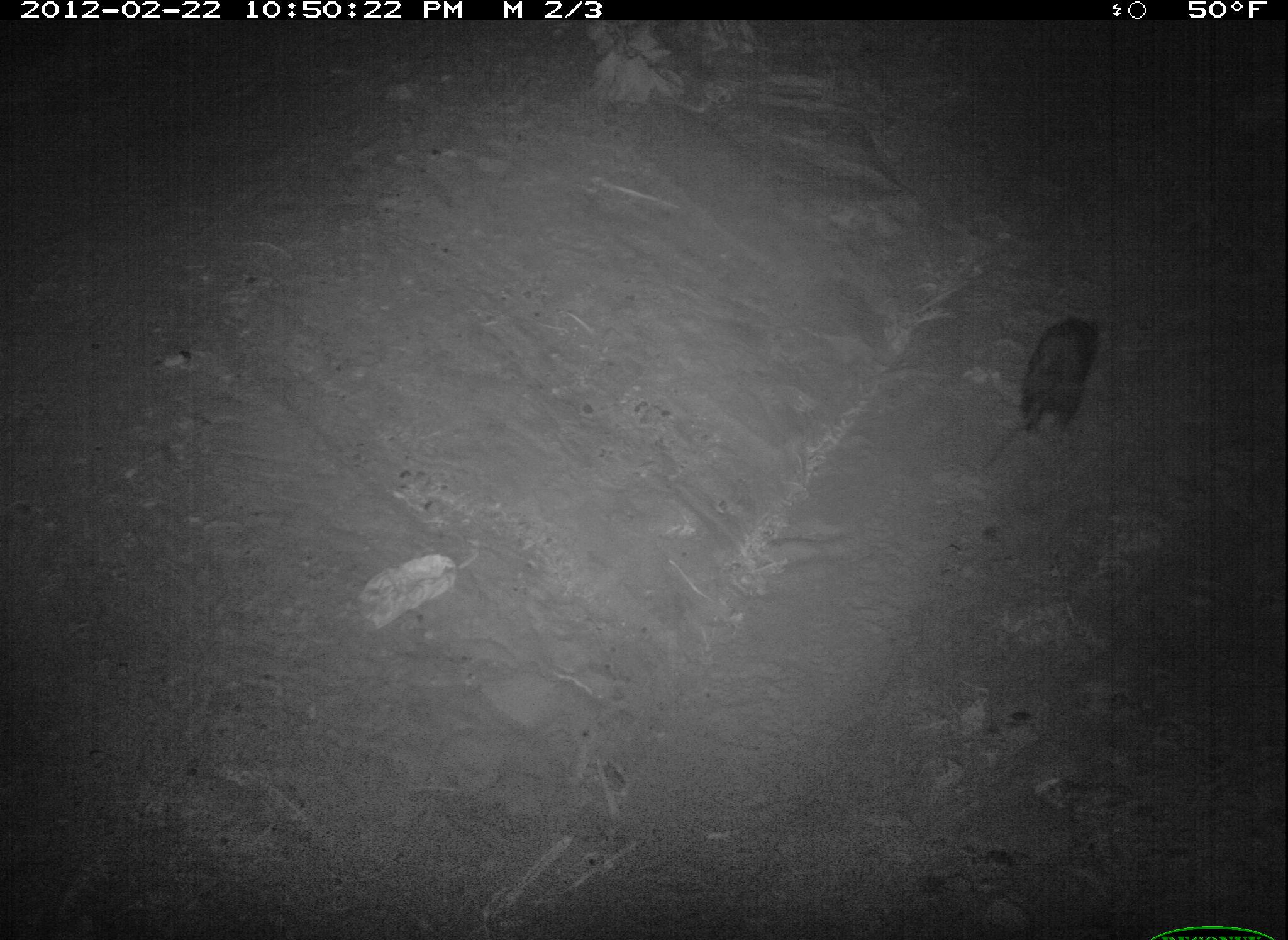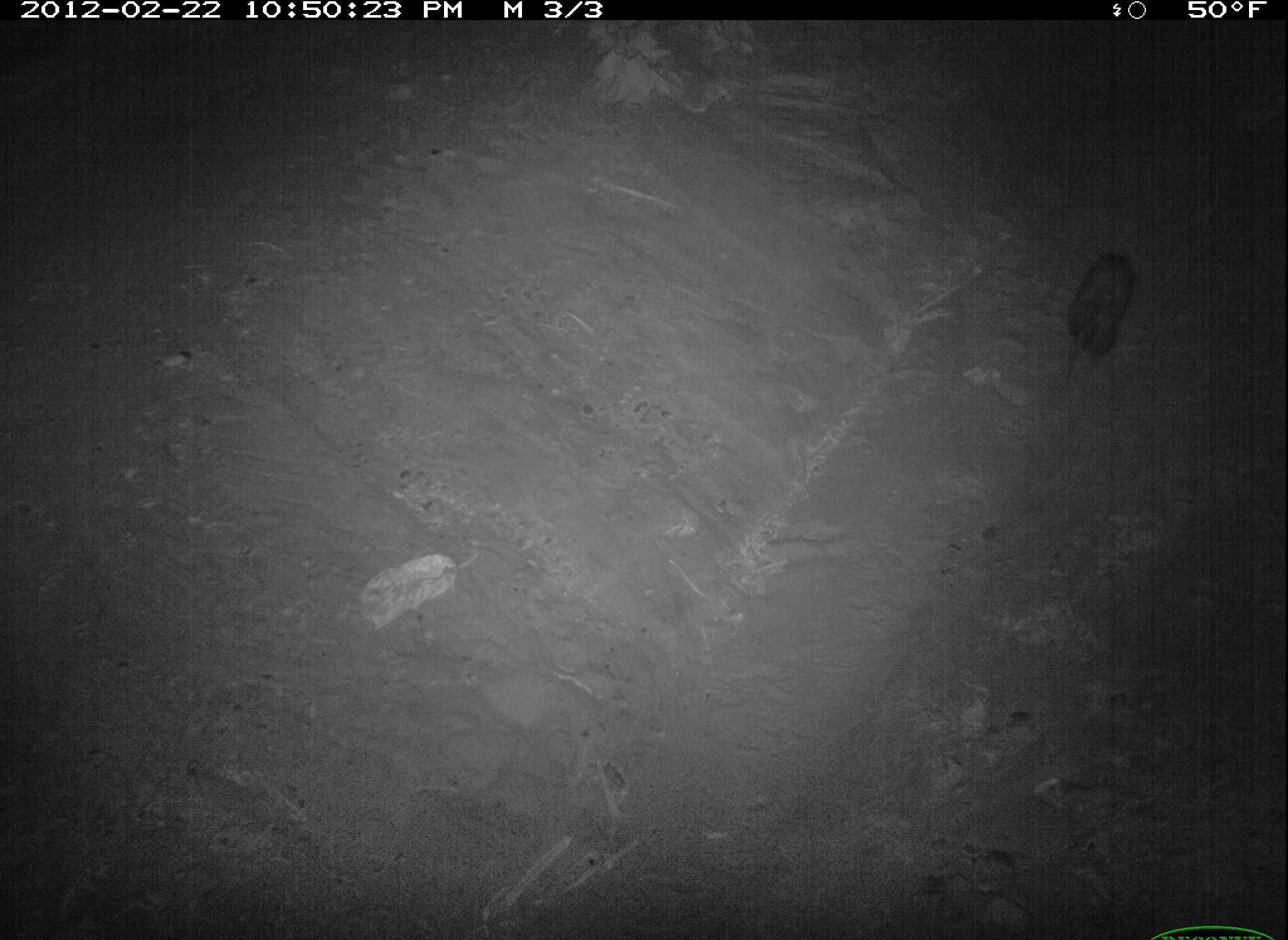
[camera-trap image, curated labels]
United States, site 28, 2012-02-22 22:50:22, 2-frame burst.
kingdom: Animalia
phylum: Chordata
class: Mammalia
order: Didelphimorphia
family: Didelphidae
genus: Didelphis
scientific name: Didelphis virginiana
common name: virginia opossum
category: opossum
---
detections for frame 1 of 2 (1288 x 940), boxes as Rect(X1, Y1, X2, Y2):
opossum: Rect(965, 301, 1124, 490)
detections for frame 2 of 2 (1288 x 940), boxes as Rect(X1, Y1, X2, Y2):
opossum: Rect(1045, 242, 1153, 401)